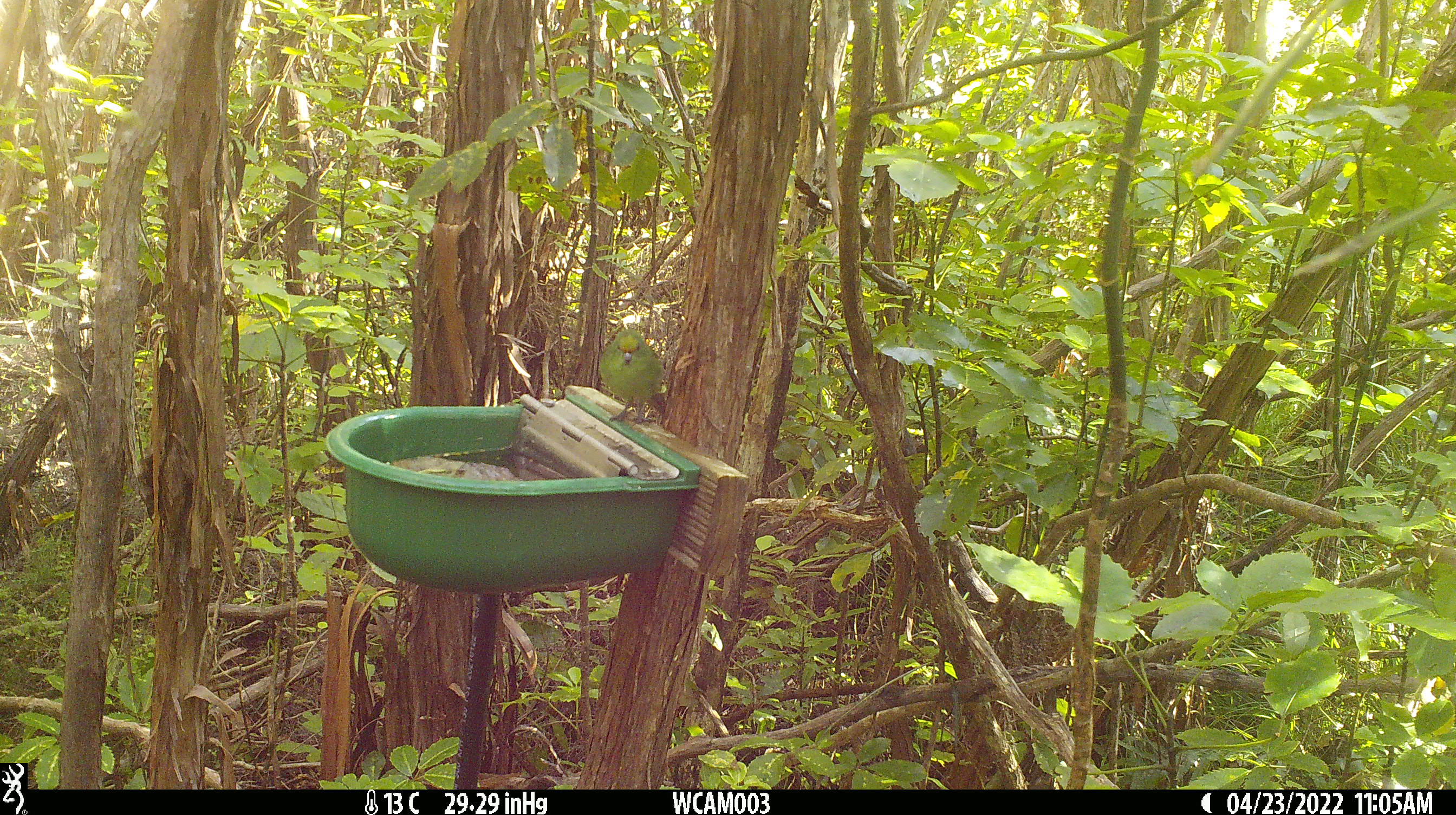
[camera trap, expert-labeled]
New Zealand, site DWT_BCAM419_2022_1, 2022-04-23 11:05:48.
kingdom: Animalia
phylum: Chordata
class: Aves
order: Psittaciformes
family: Psittaculidae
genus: Cyanoramphus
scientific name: Cyanoramphus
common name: parakeet